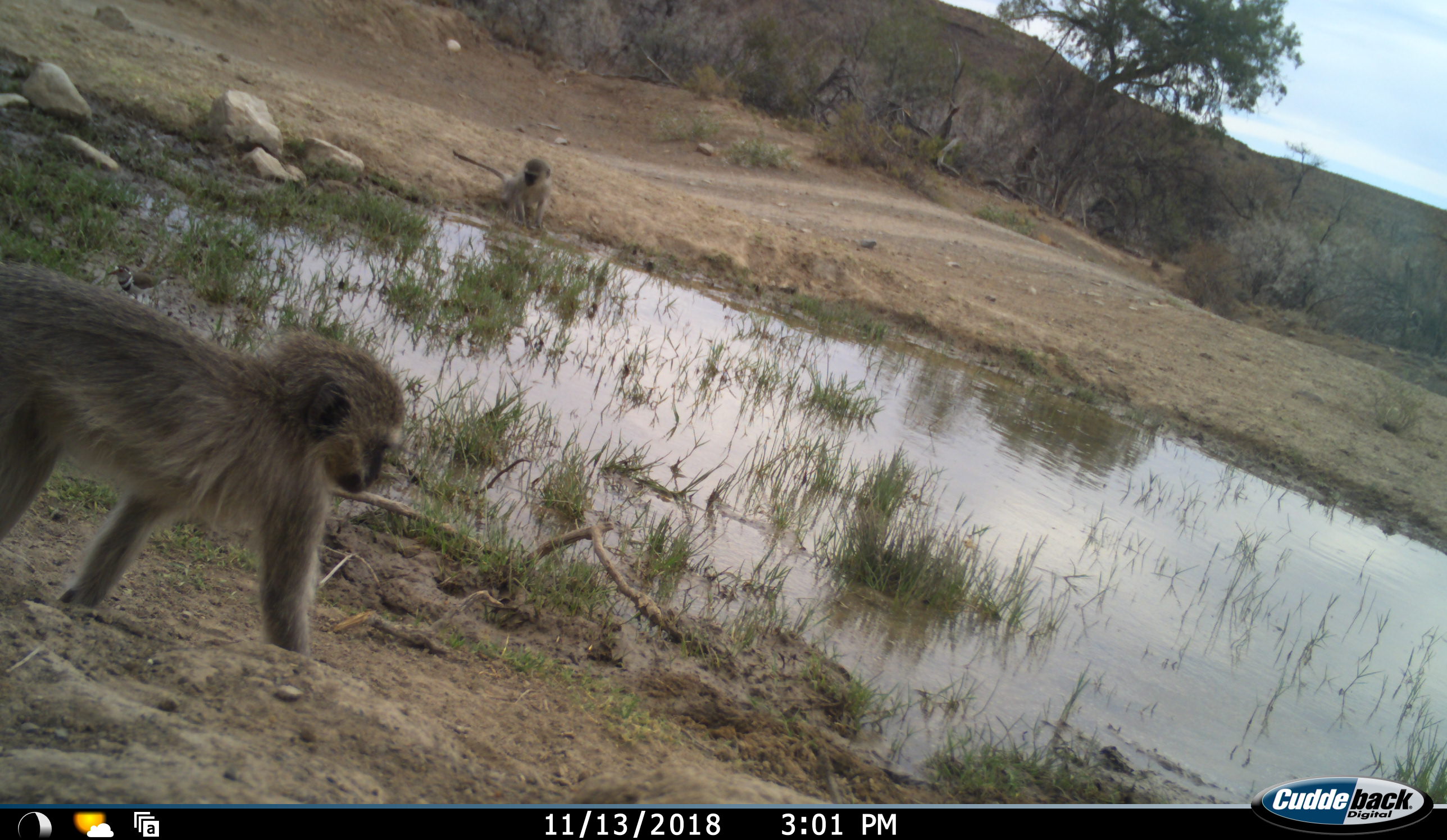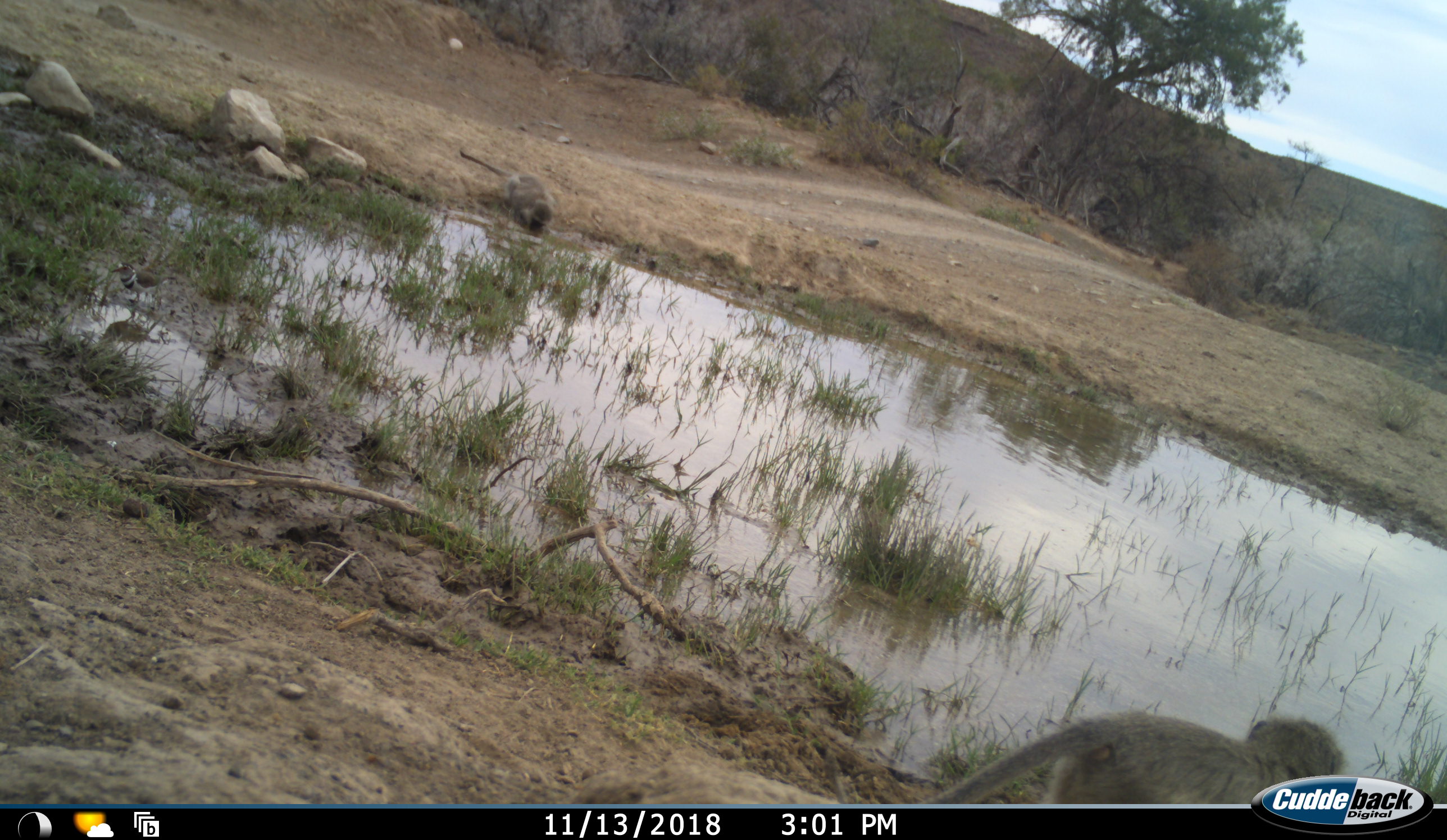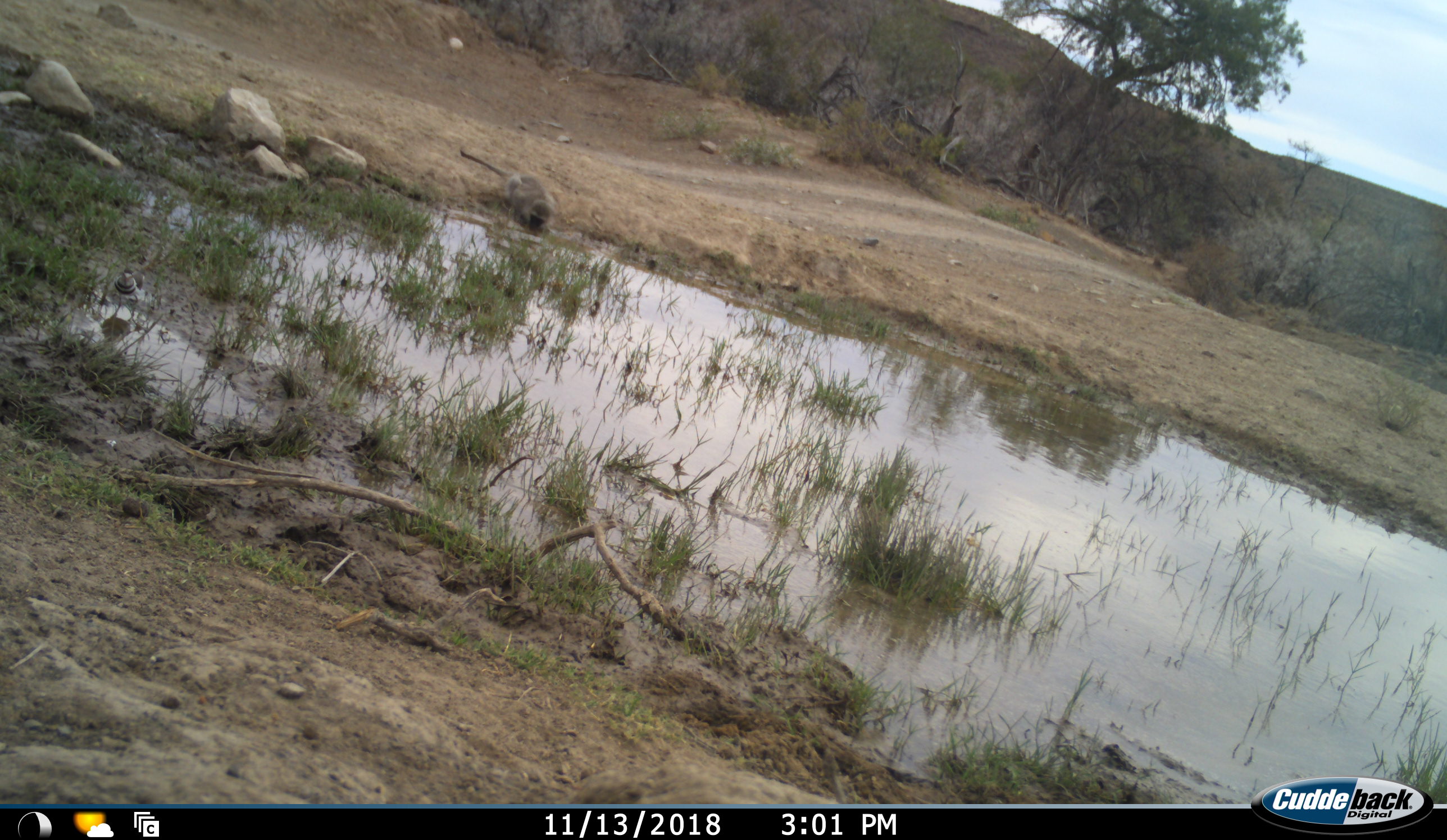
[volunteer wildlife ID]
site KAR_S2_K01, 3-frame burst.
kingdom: Animalia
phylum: Chordata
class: Mammalia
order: Primates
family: Cercopithecidae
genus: Chlorocebus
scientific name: Chlorocebus pygerythrus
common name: vervet monkey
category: monkeyvervet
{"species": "monkeyvervet (vervet monkey) (Chlorocebus pygerythrus)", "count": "2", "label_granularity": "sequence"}